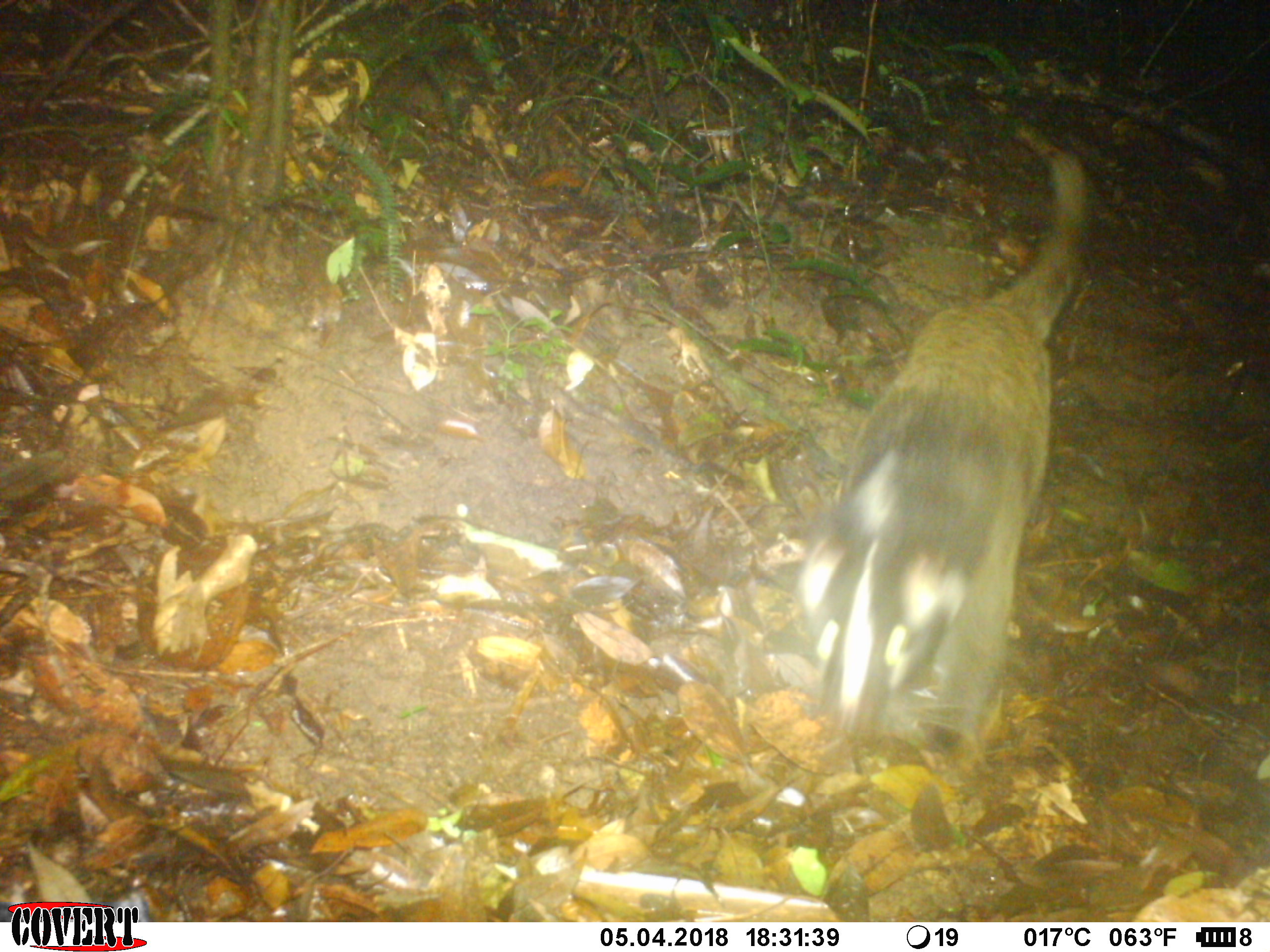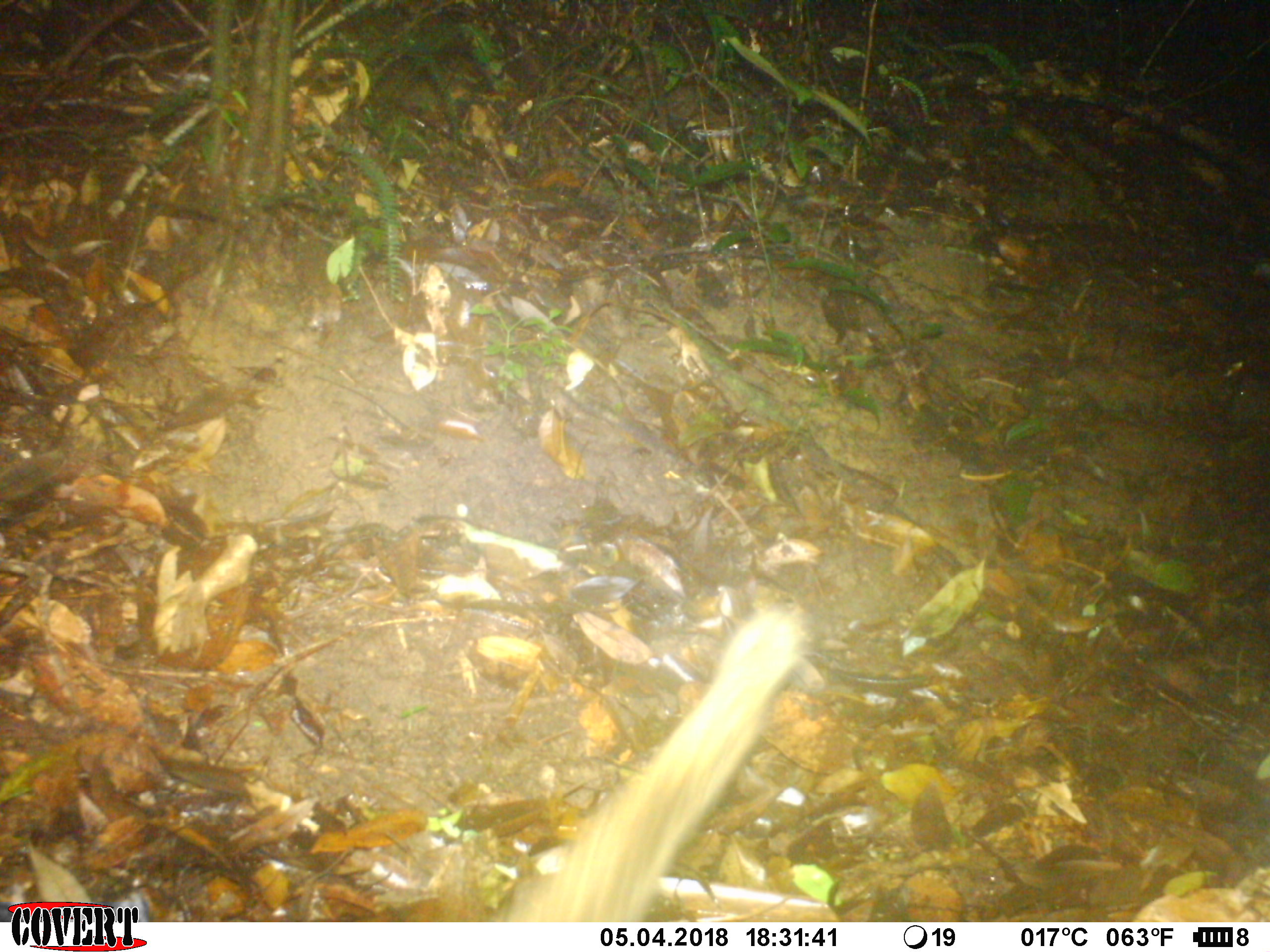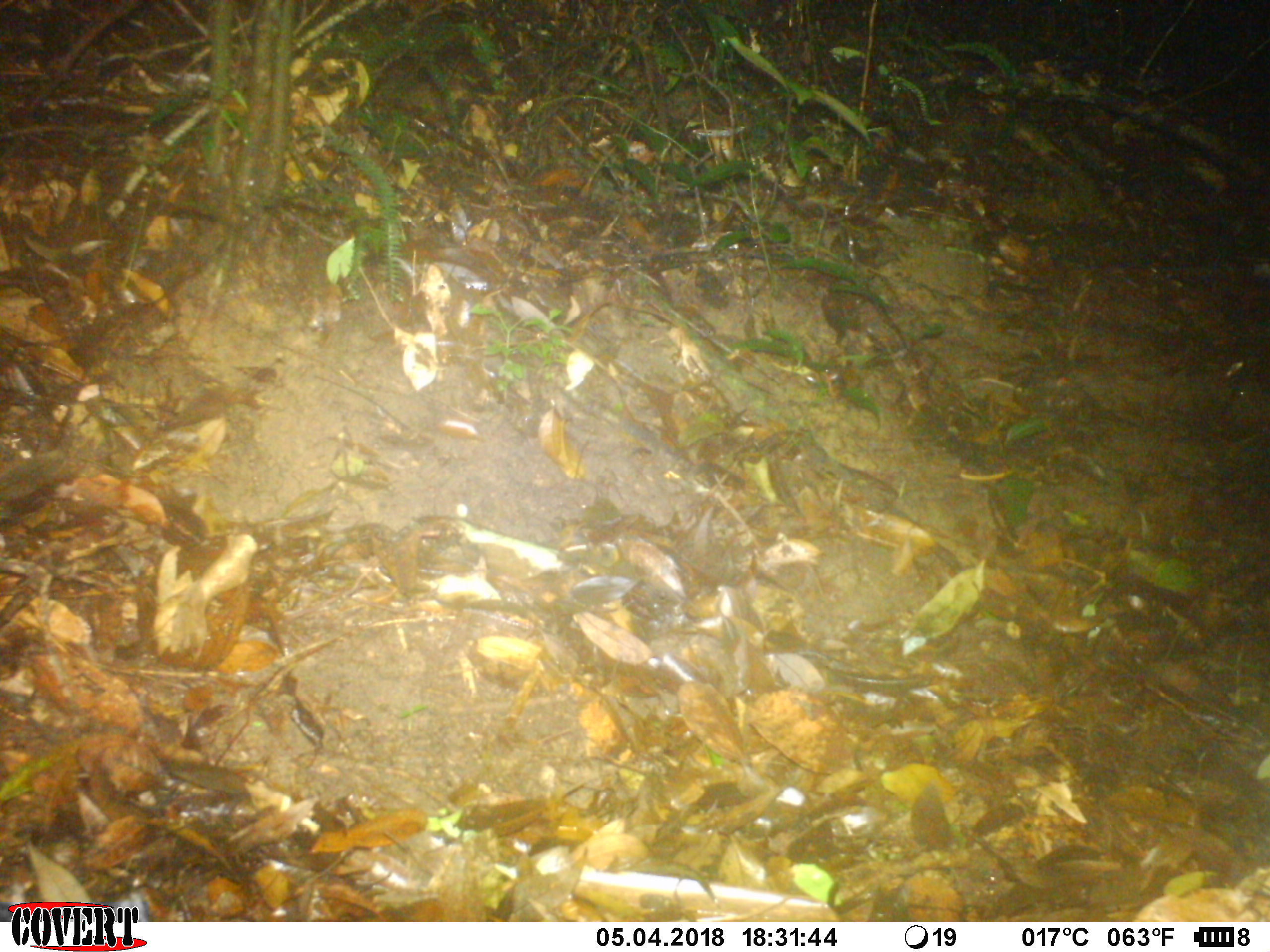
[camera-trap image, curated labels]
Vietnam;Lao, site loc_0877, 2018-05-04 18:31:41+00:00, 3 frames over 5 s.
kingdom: Animalia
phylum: Chordata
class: Mammalia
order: Carnivora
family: Viverridae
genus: Paguma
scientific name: Paguma larvata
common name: masked palm civet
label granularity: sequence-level